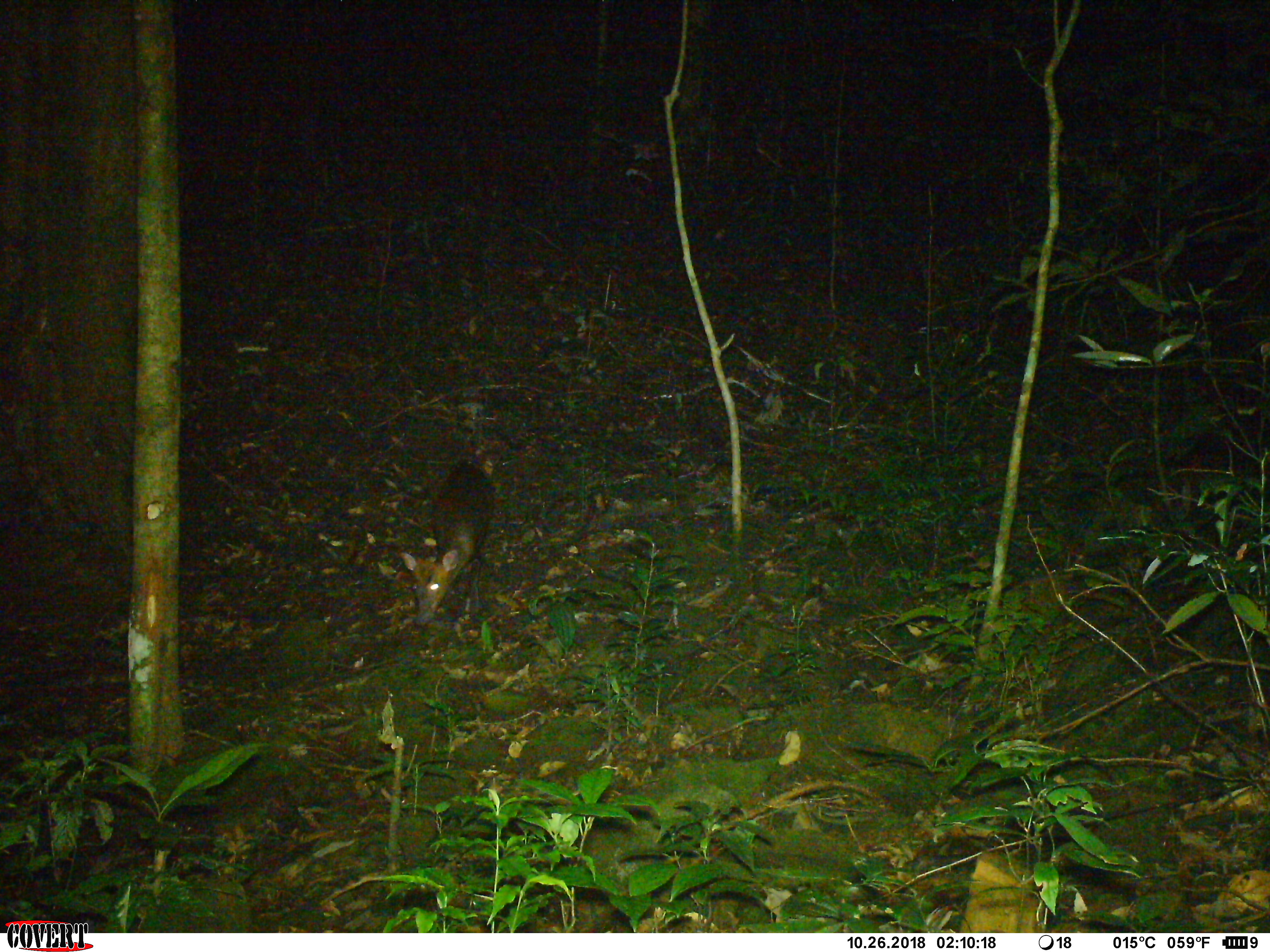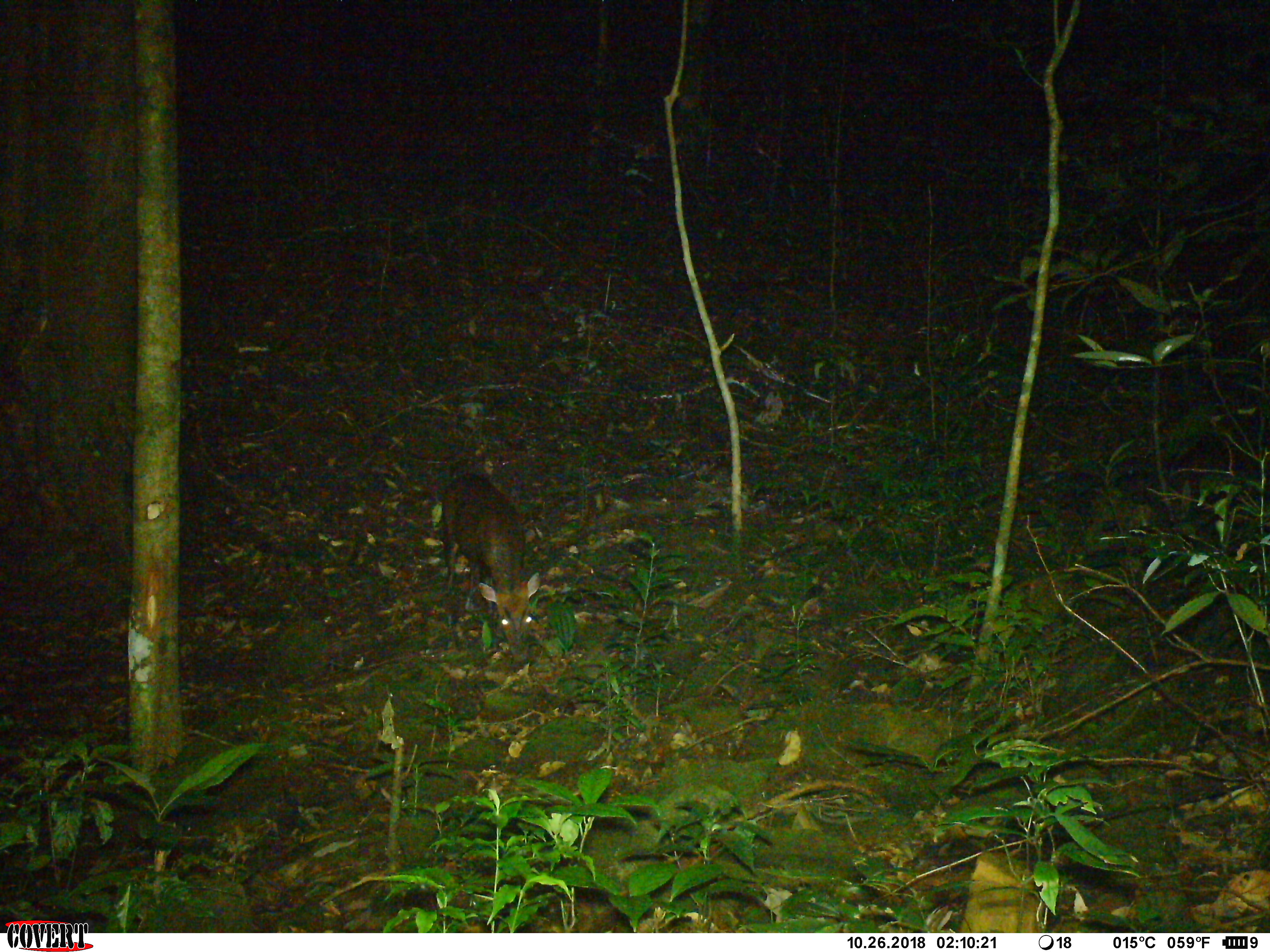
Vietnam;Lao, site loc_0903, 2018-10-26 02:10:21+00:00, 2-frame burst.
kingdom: Animalia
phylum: Chordata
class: Mammalia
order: Artiodactyla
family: Cervidae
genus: Muntiacus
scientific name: Muntiacus rooseveltorum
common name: roosevelt's muntjac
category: roosevelts muntjac group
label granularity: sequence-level